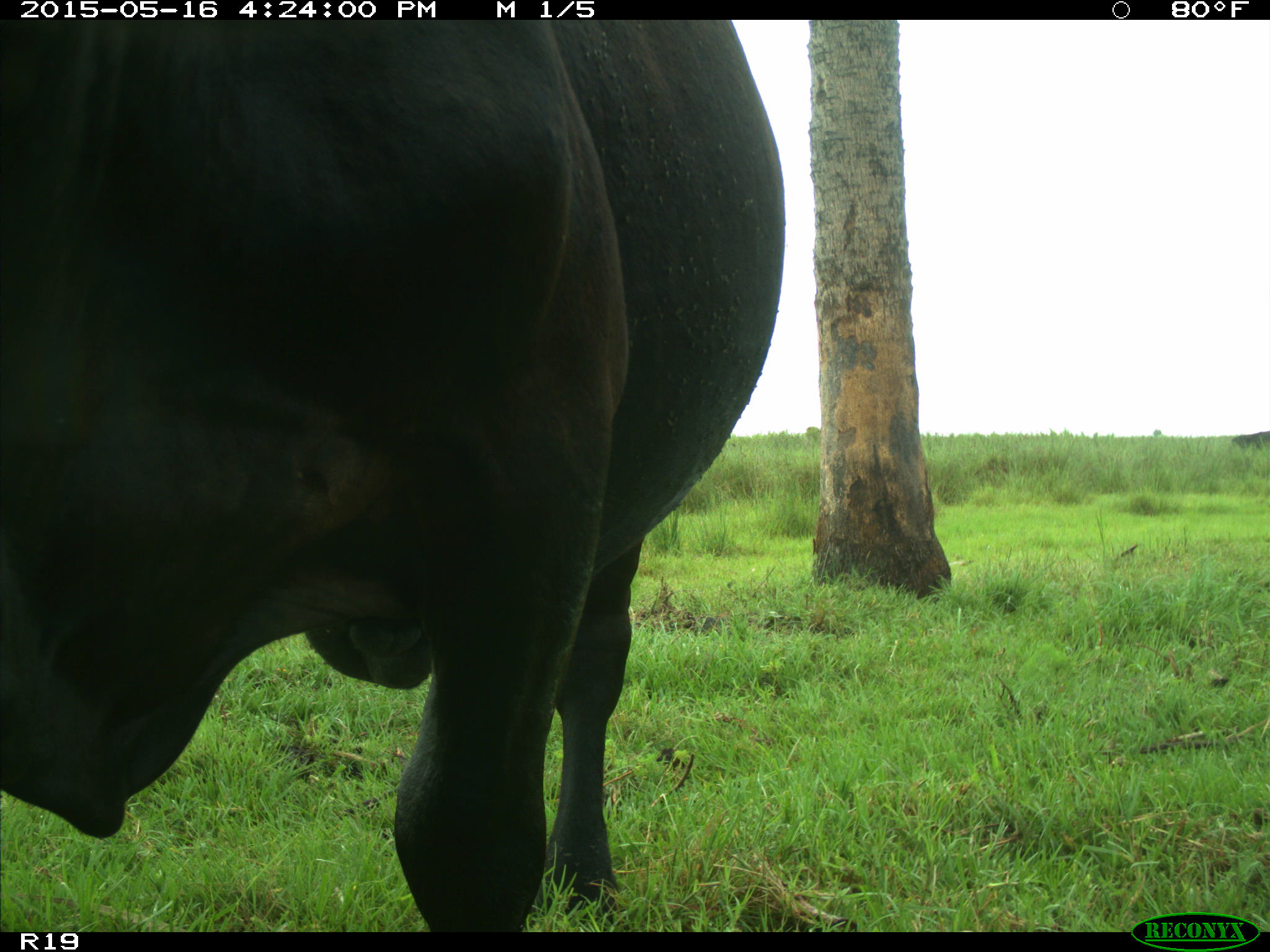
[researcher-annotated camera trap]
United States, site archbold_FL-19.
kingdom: Animalia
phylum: Chordata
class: Mammalia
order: Artiodactyla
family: Bovidae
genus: Bos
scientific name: Bos taurus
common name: domestic cow